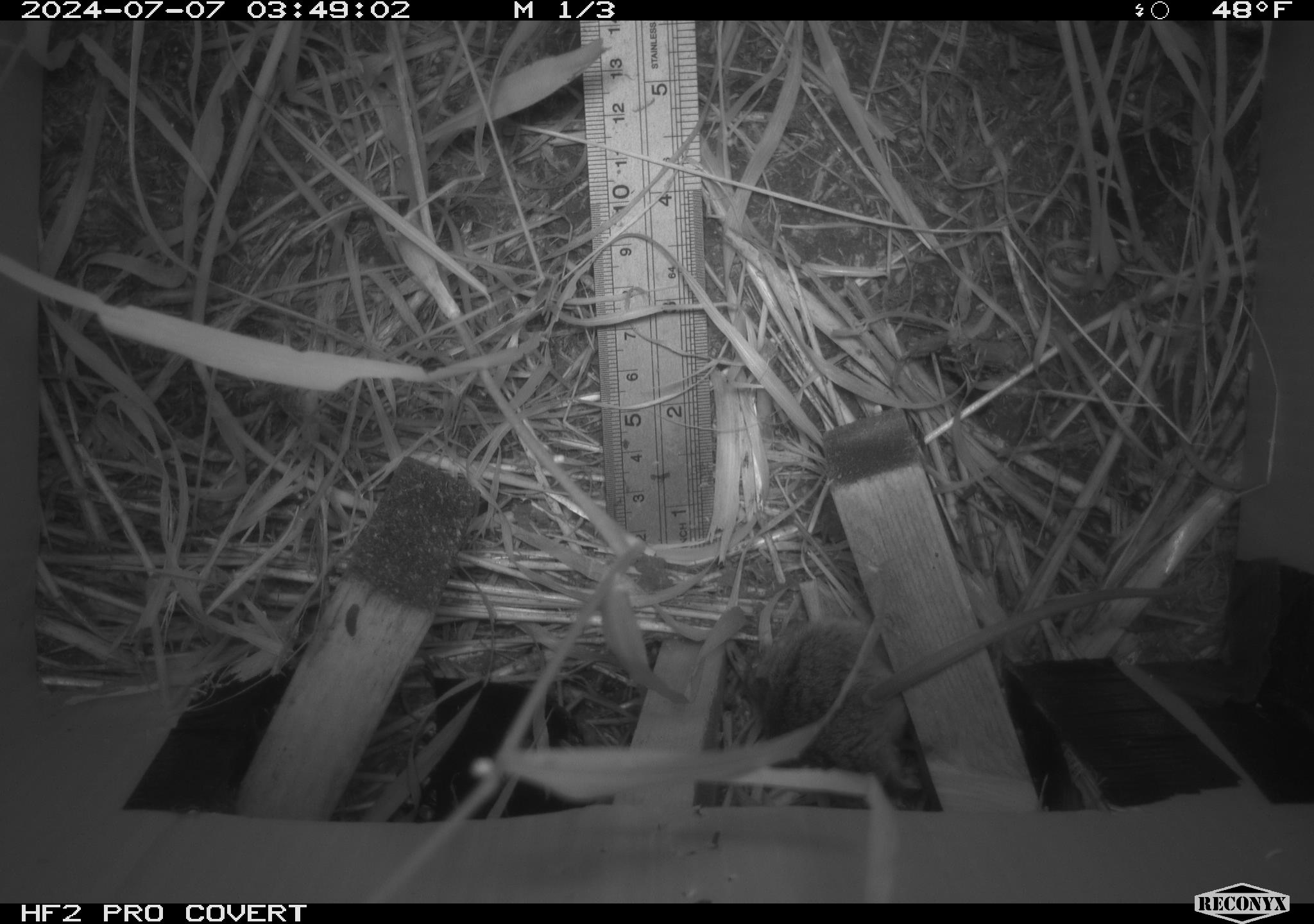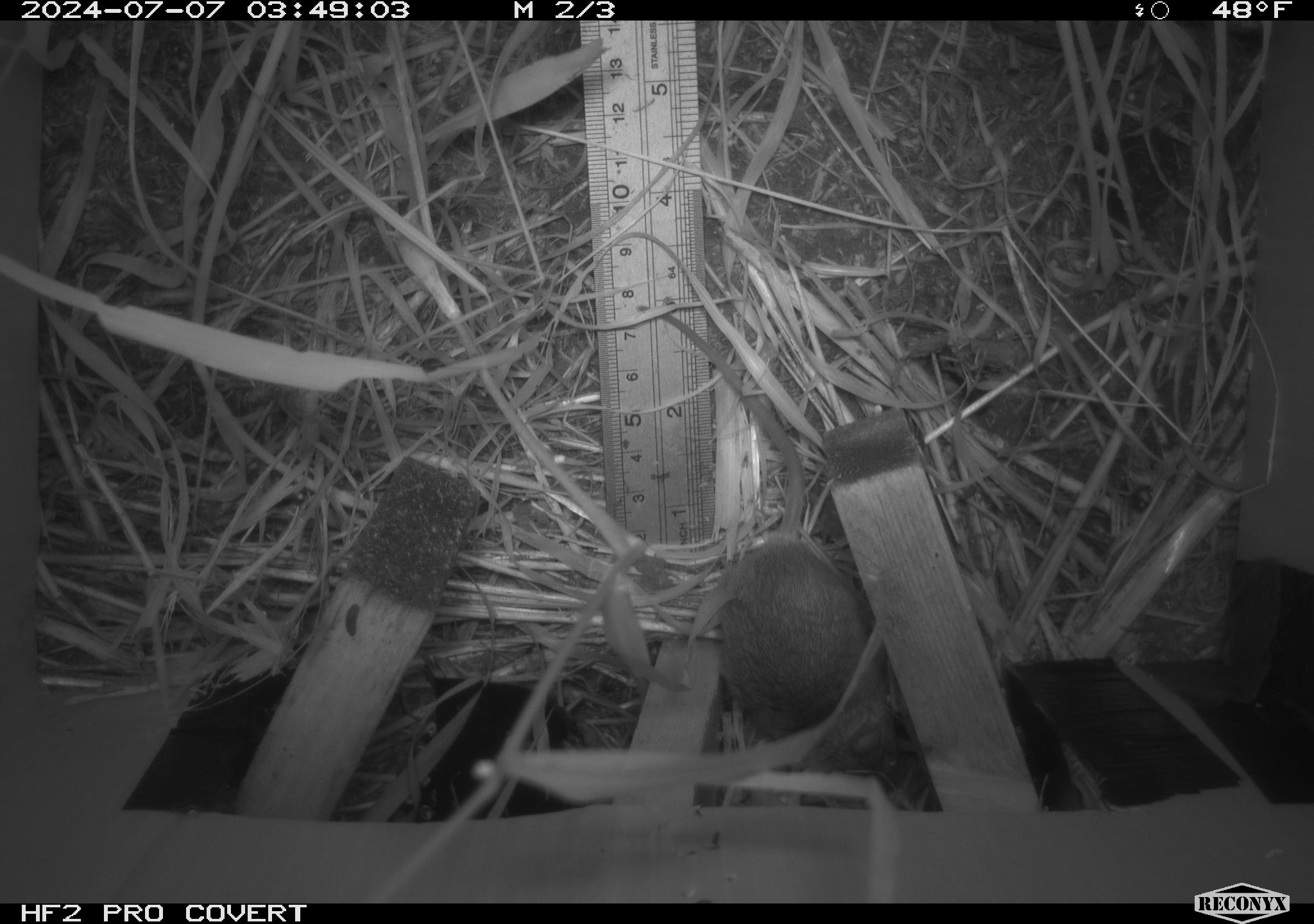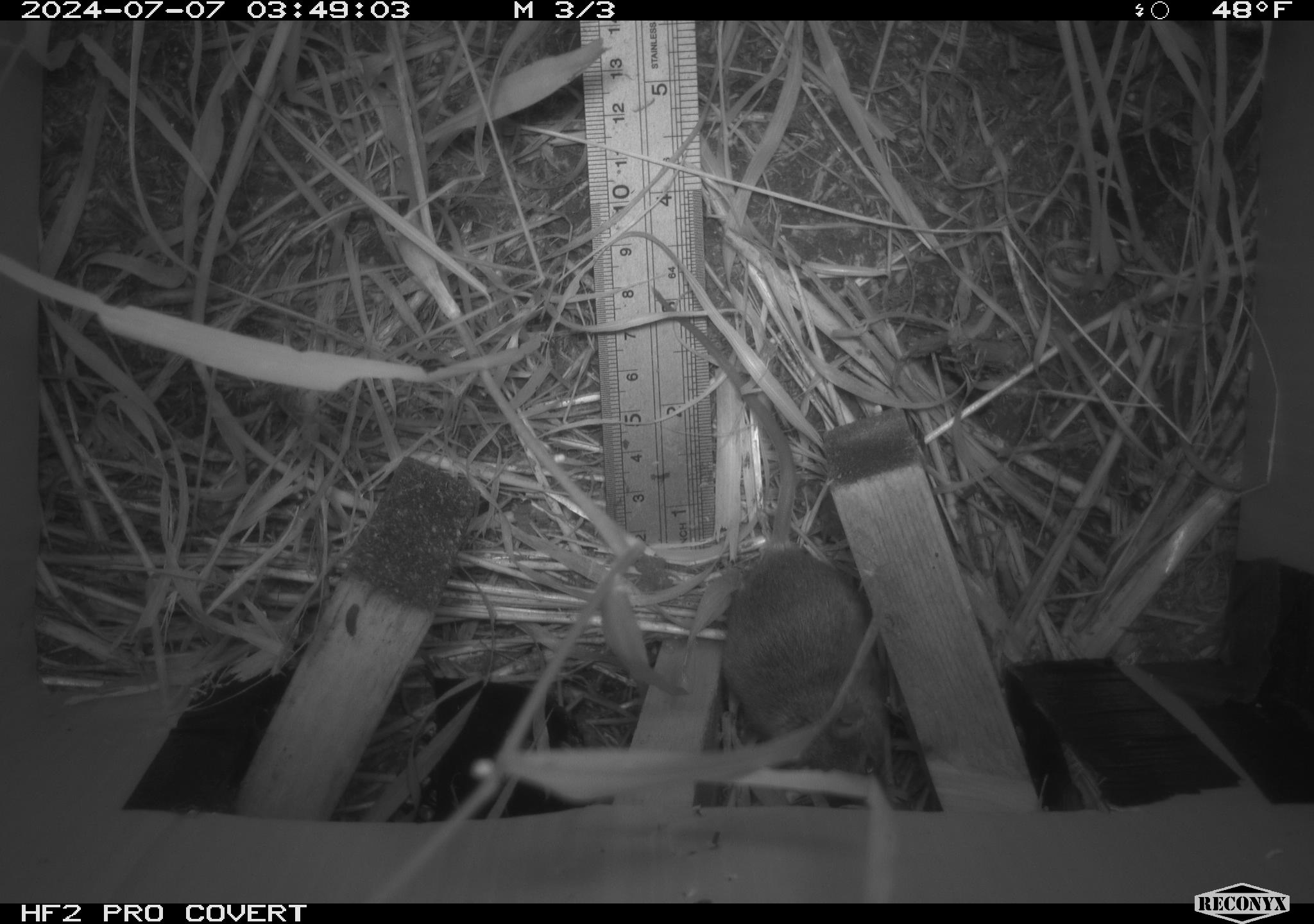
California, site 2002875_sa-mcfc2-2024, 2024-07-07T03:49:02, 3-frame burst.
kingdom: Animalia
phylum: Chordata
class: Mammalia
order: Rodentia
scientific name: Rodentia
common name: rodent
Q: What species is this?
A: Rodent (Rodentia).